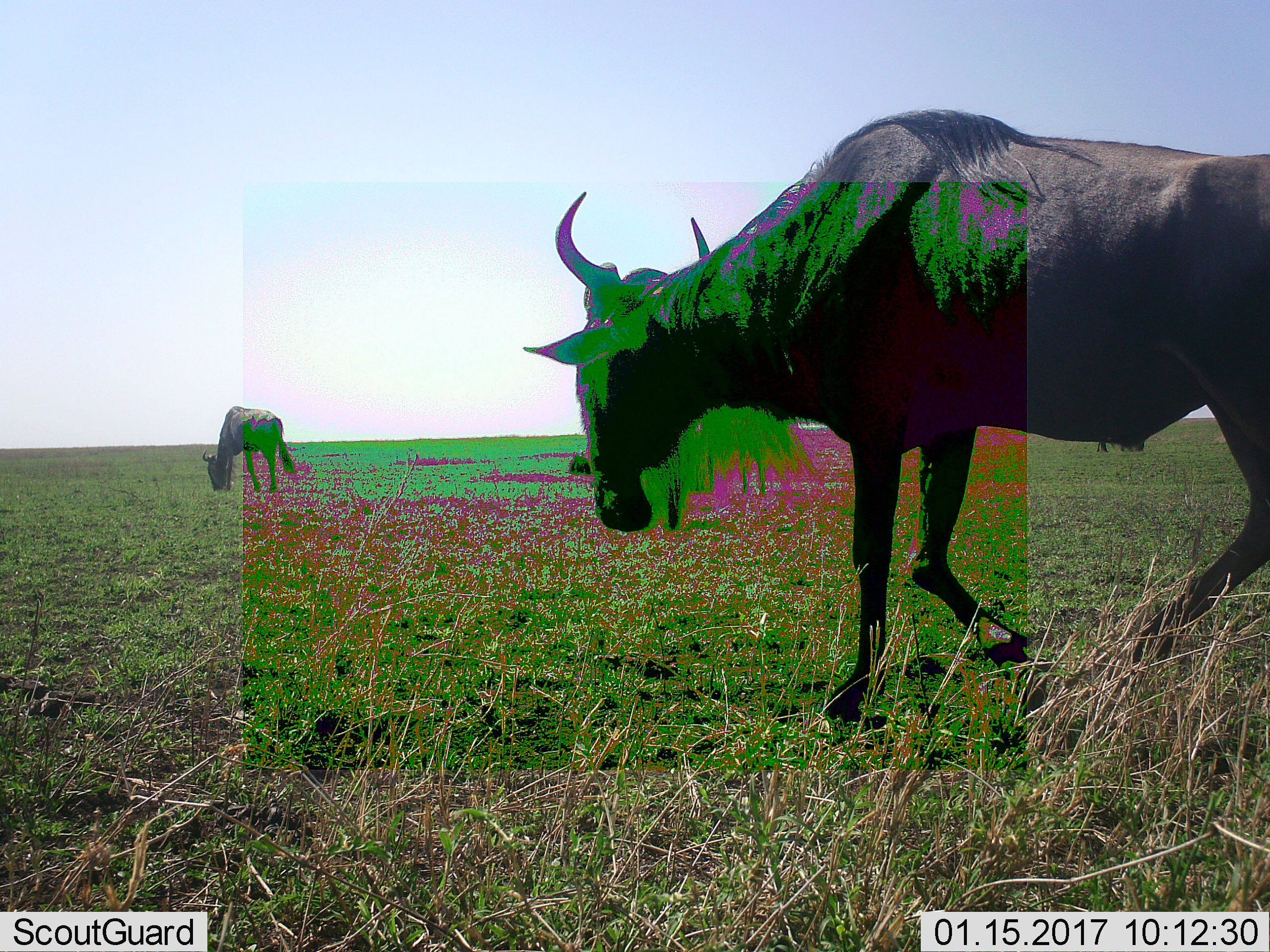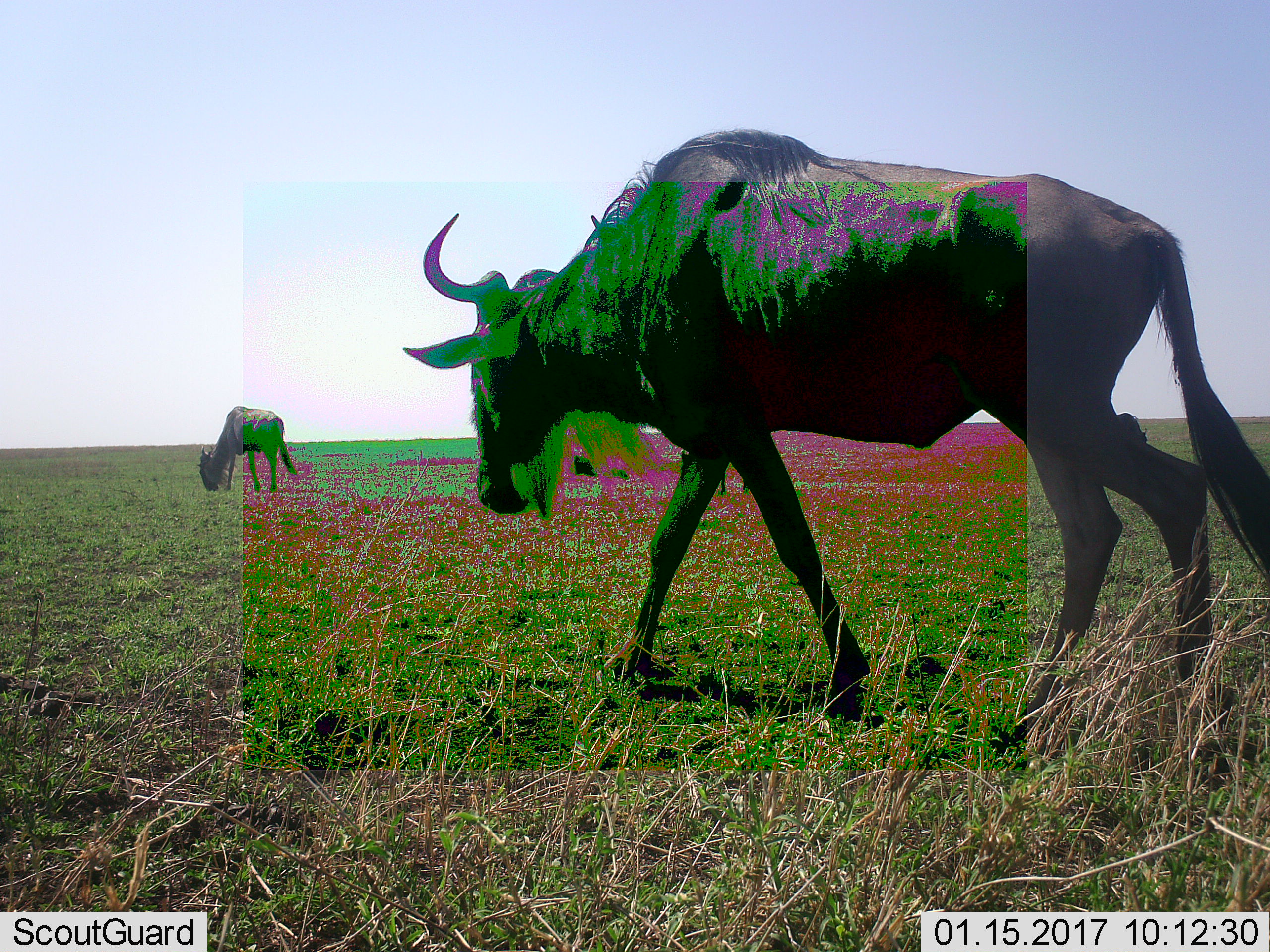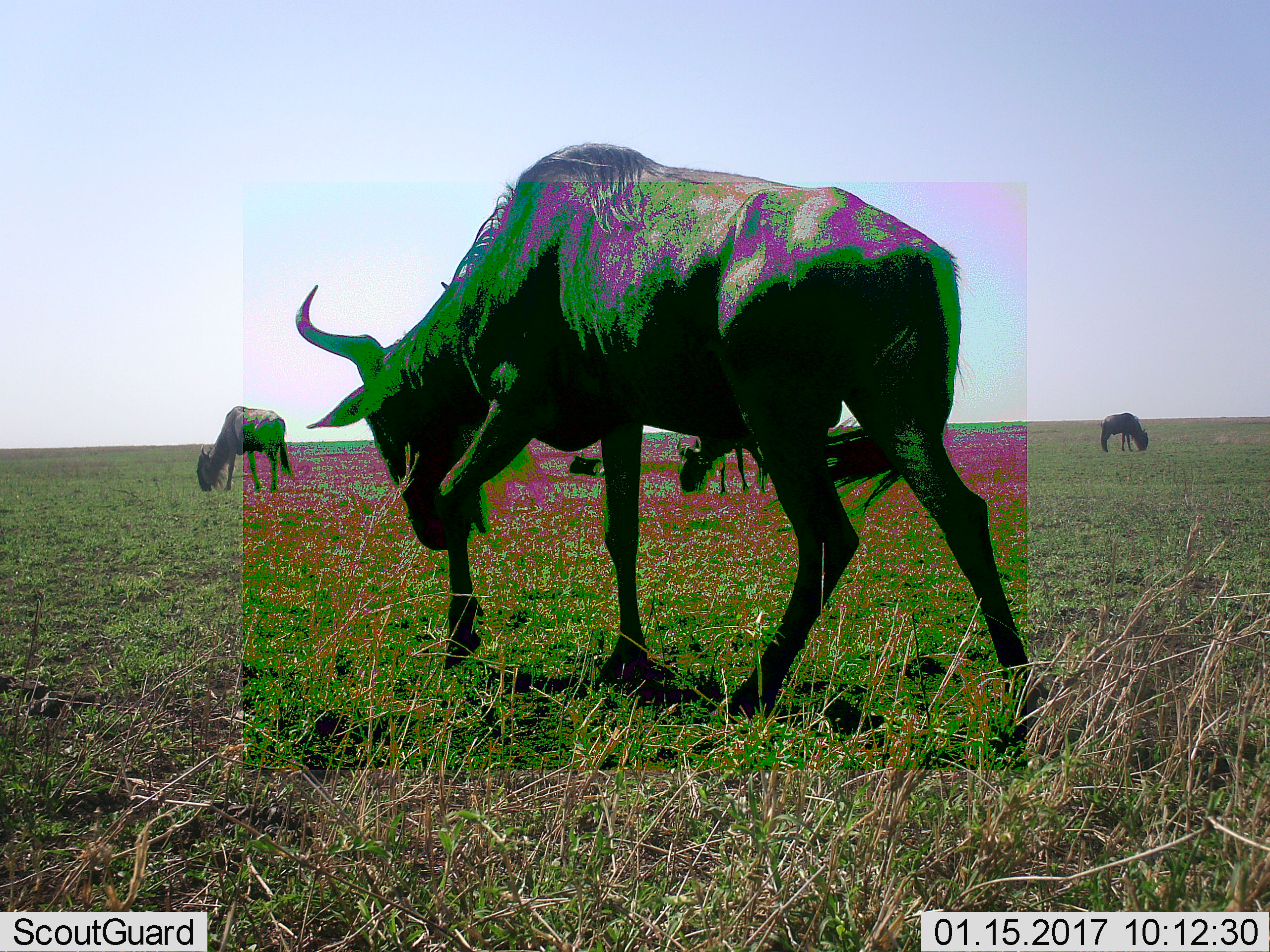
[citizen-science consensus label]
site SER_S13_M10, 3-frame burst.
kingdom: Animalia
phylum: Chordata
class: Mammalia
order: Artiodactyla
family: Bovidae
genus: Connochaetes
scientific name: Connochaetes taurinus taurinus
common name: blue wildebeest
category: wildebeestblue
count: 2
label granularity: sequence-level